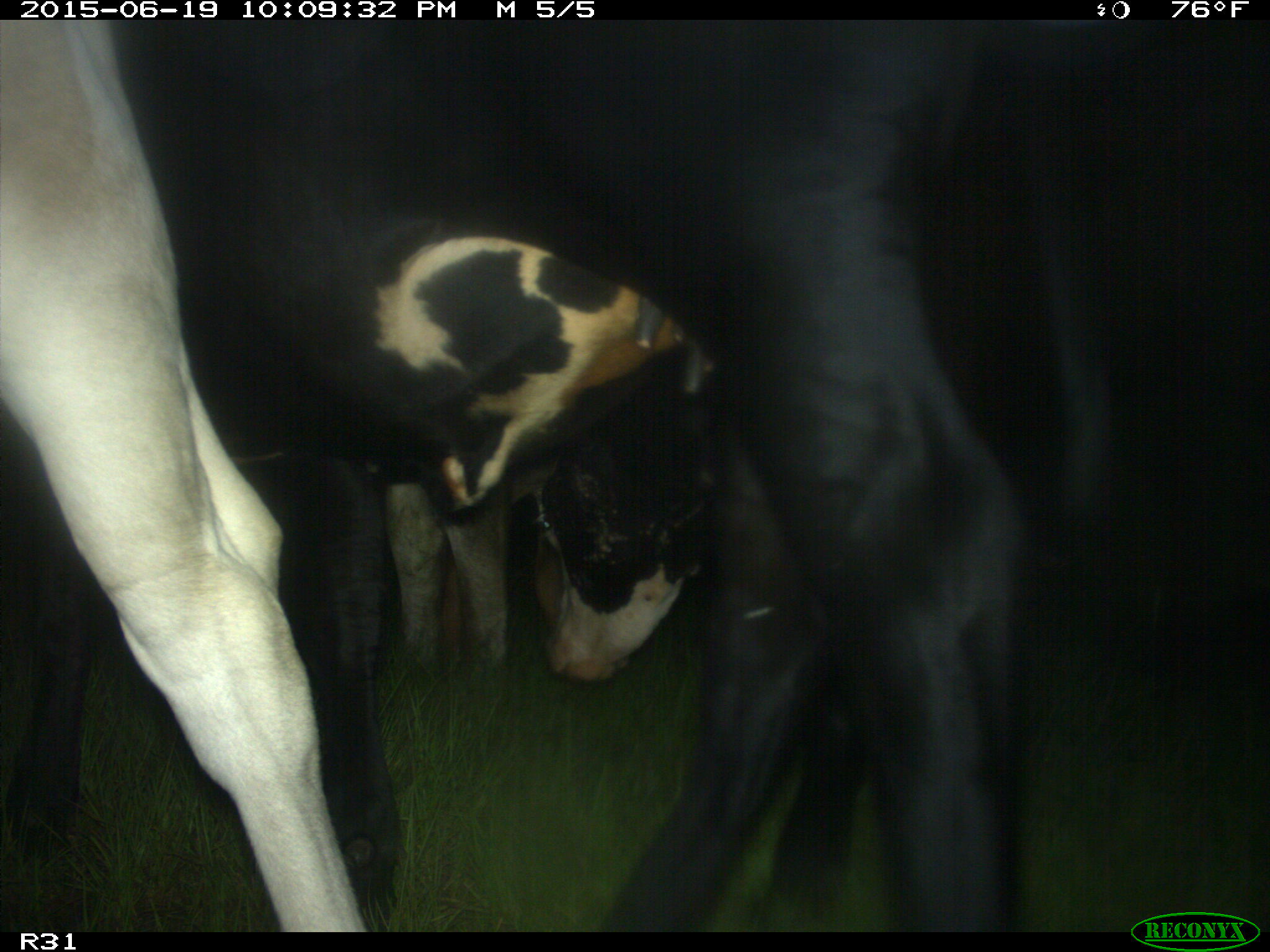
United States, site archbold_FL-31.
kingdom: Animalia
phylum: Chordata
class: Mammalia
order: Artiodactyla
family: Bovidae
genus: Bos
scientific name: Bos taurus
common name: domestic cow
Bos taurus (domestic cow).